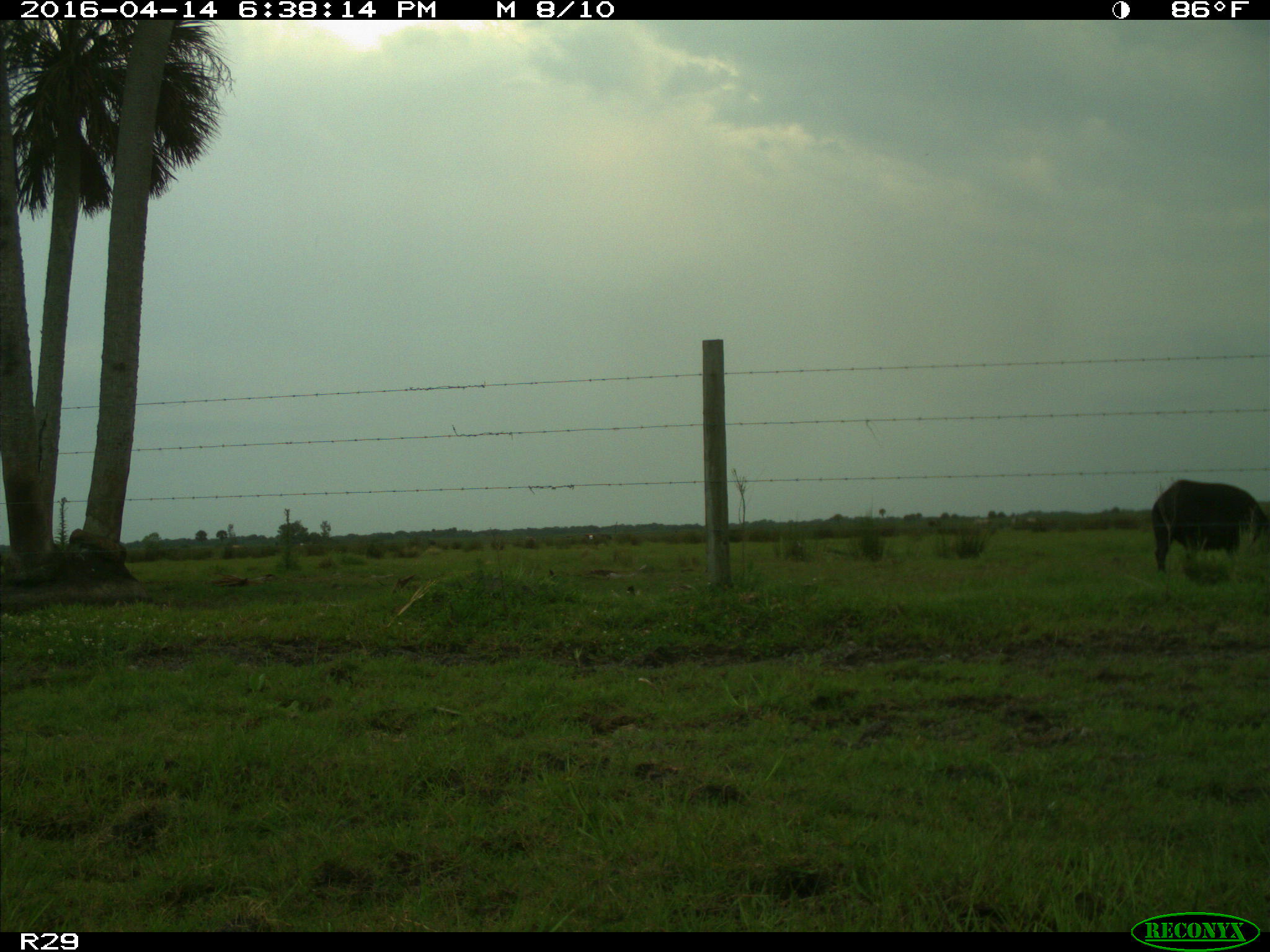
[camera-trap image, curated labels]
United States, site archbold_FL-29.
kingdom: Animalia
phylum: Chordata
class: Mammalia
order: Artiodactyla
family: Suidae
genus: Sus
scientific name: Sus scrofa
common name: wild boar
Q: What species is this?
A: Sus scrofa (wild boar).